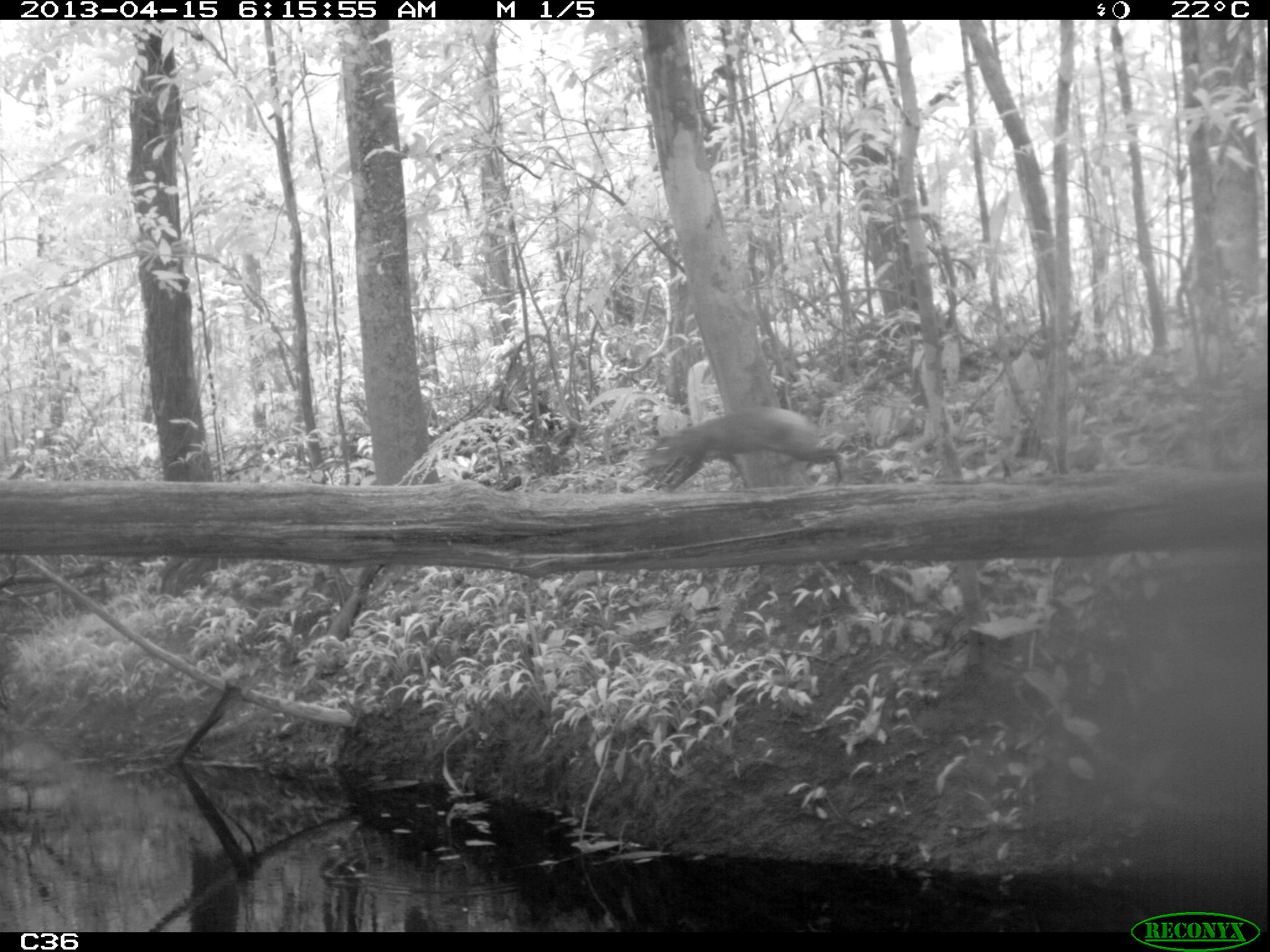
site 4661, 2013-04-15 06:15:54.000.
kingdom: Animalia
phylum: Chordata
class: Mammalia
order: Rodentia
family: Dasyproctidae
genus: Dasyprocta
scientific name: Dasyprocta leporina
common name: red-rumped agouti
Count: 1.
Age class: adult.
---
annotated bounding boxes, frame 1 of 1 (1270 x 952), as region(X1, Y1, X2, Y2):
dasyprocta leporina: region(643, 403, 850, 495)